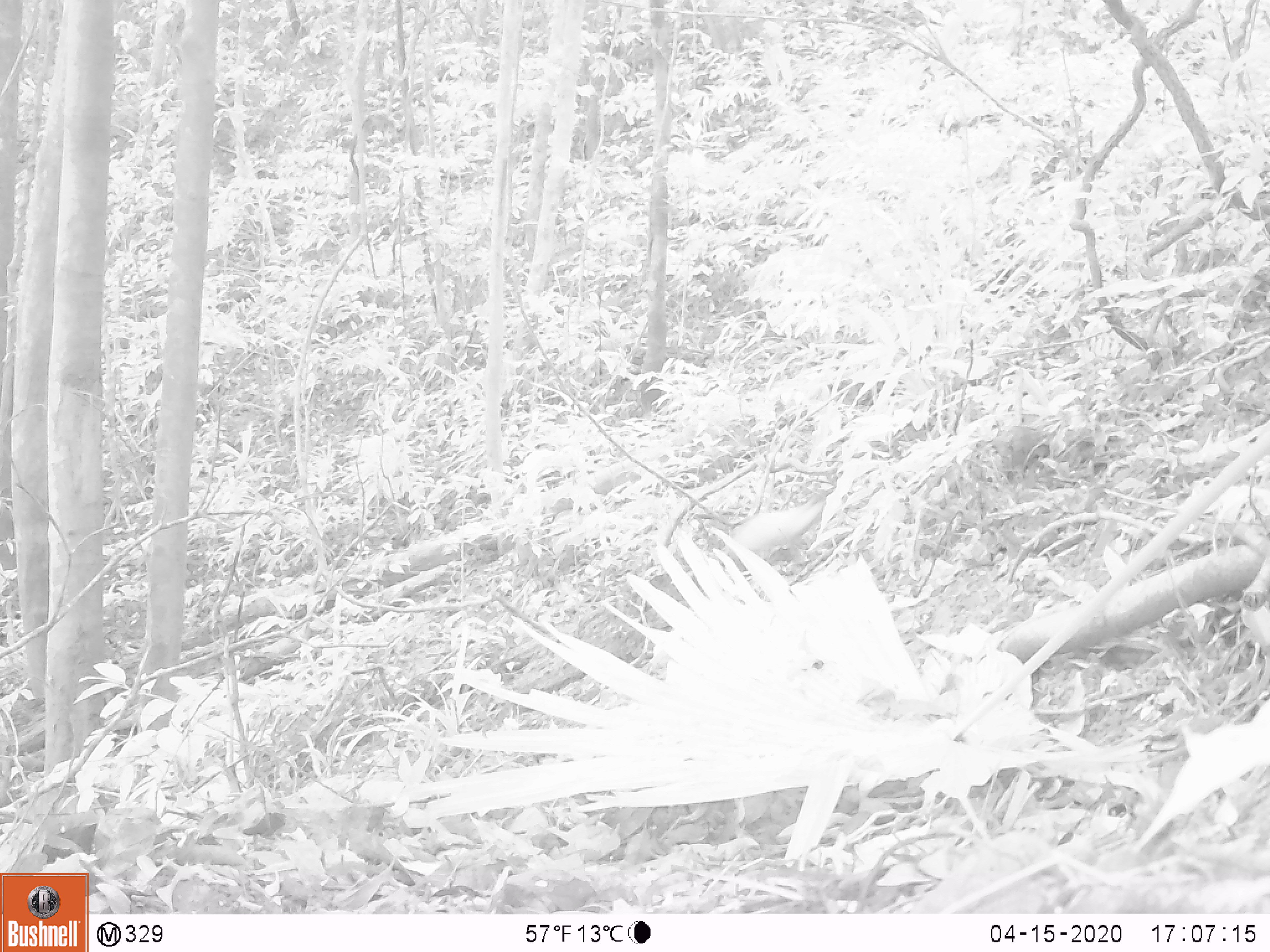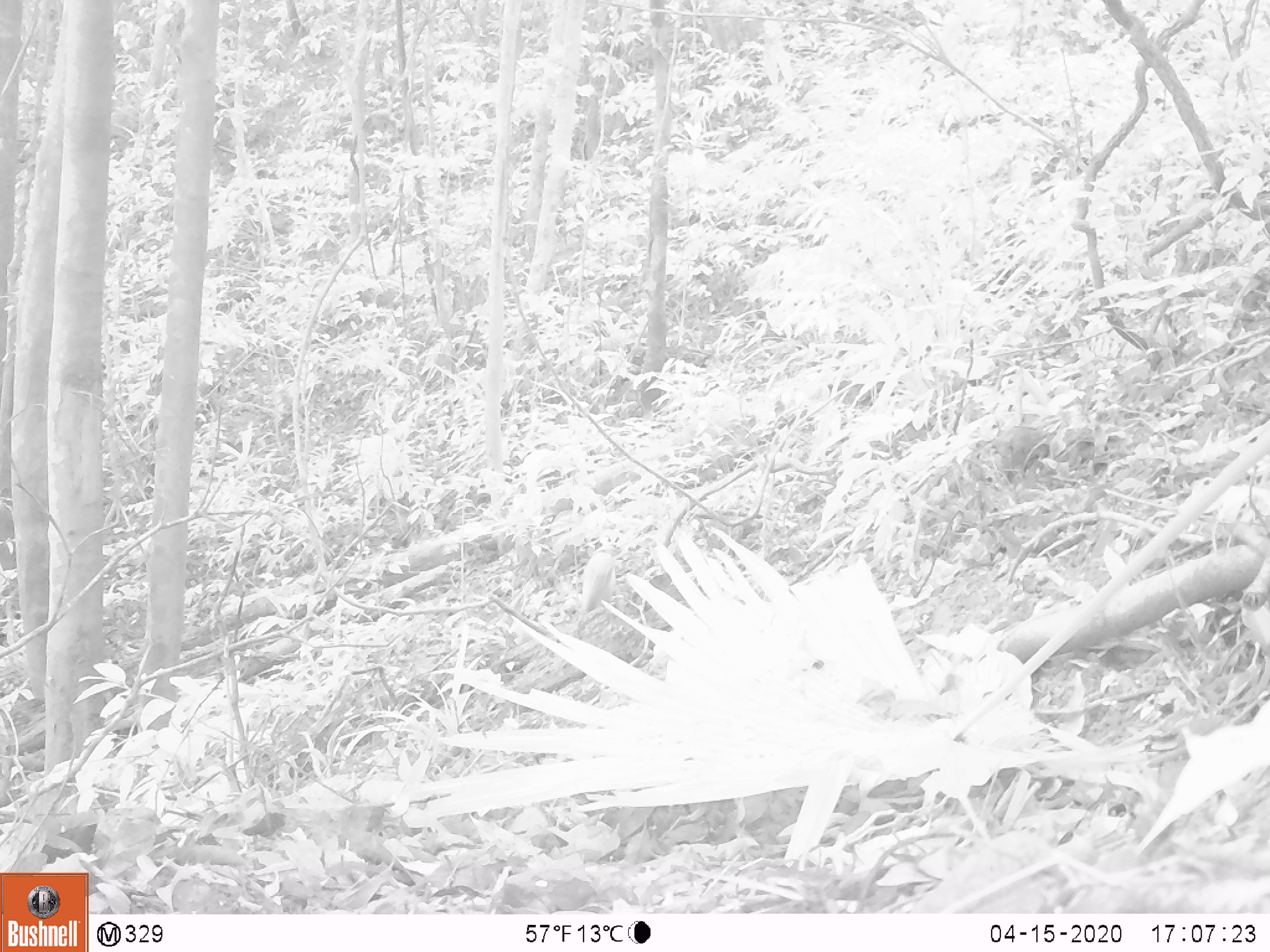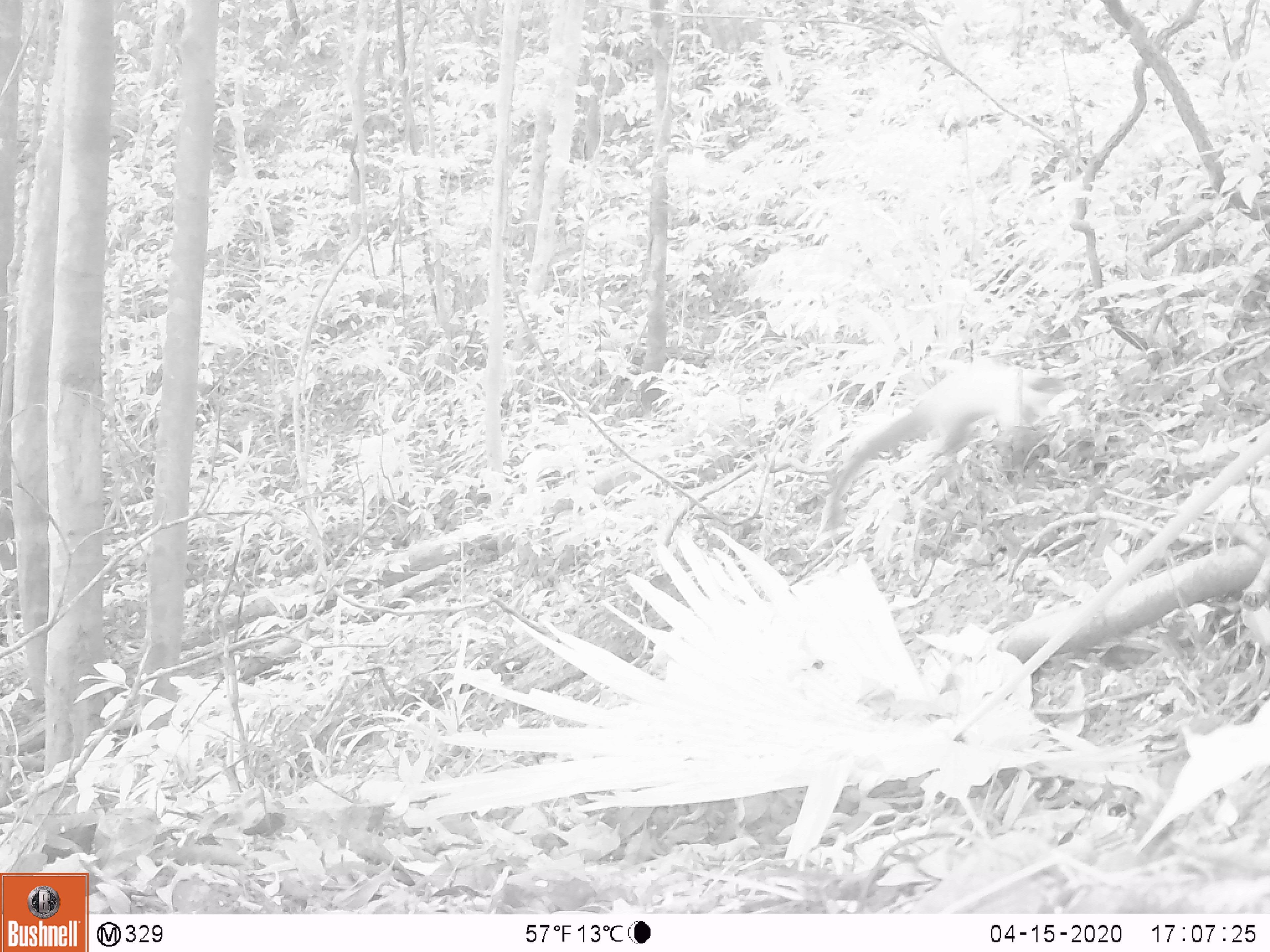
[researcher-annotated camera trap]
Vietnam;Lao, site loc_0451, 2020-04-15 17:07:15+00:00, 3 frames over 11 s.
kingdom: Animalia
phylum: Chordata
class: Mammalia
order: Carnivora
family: Mustelidae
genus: Martes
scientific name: Martes flavigula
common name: yellow-throated marten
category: yellow throated marten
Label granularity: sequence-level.